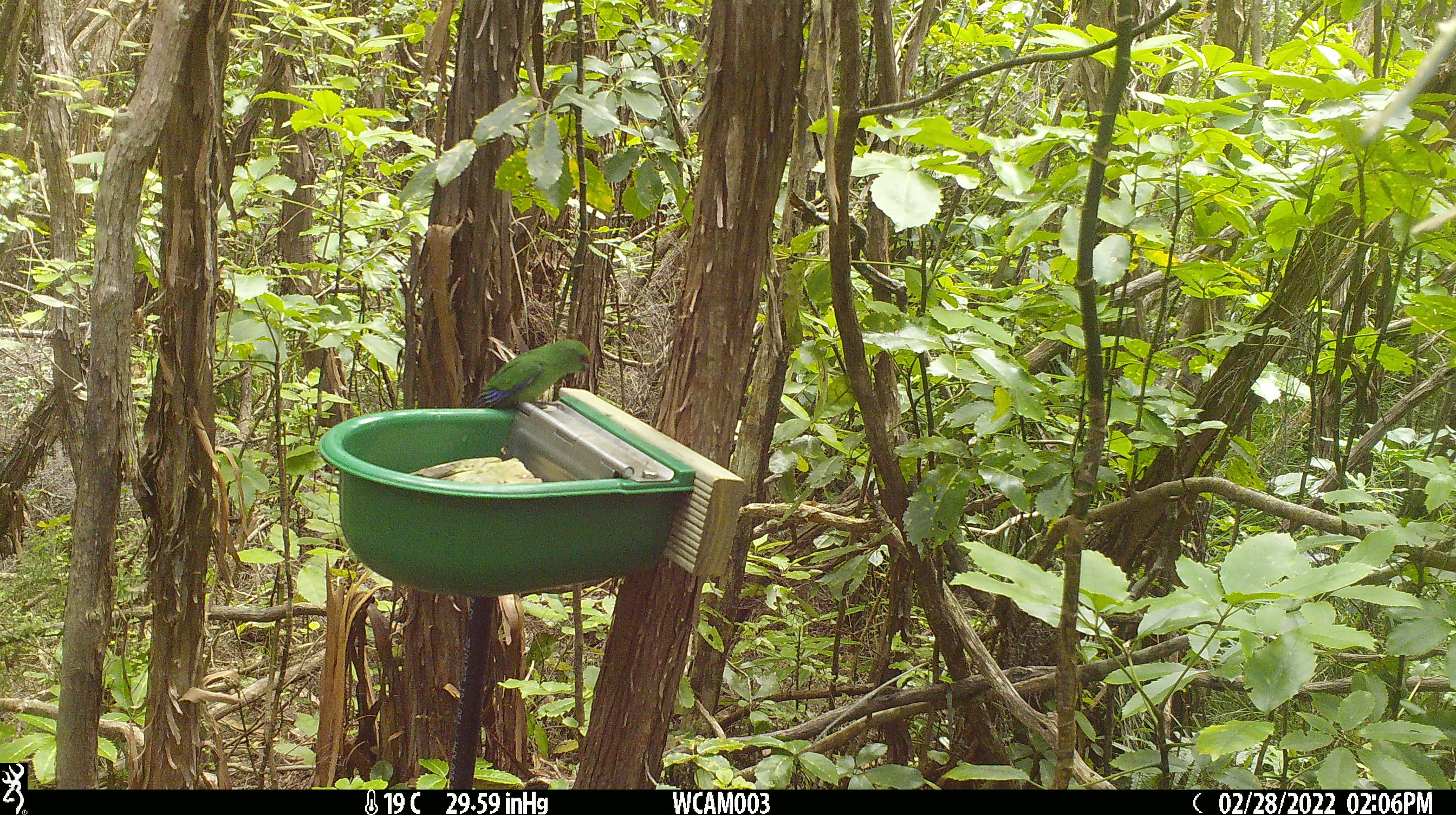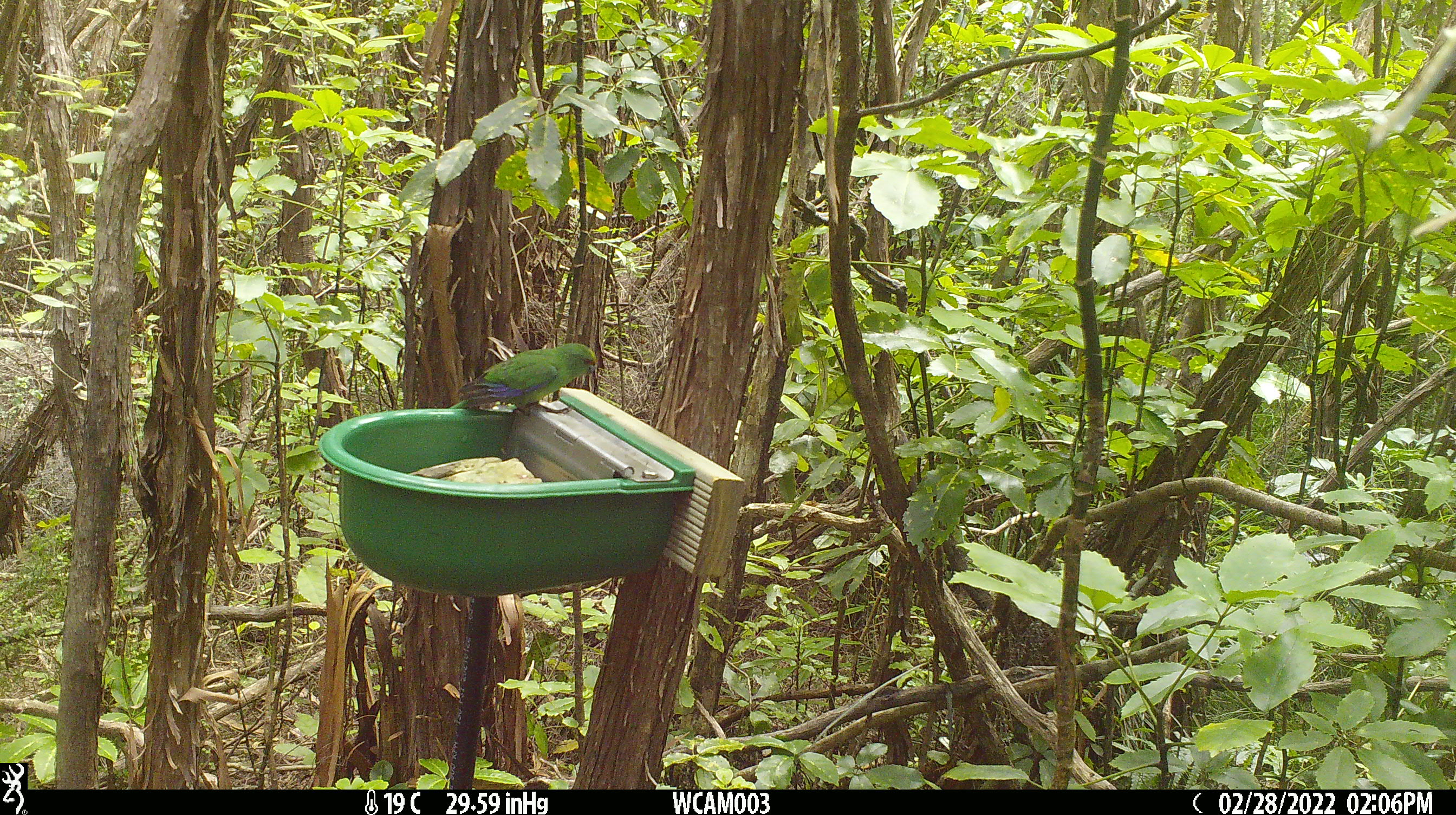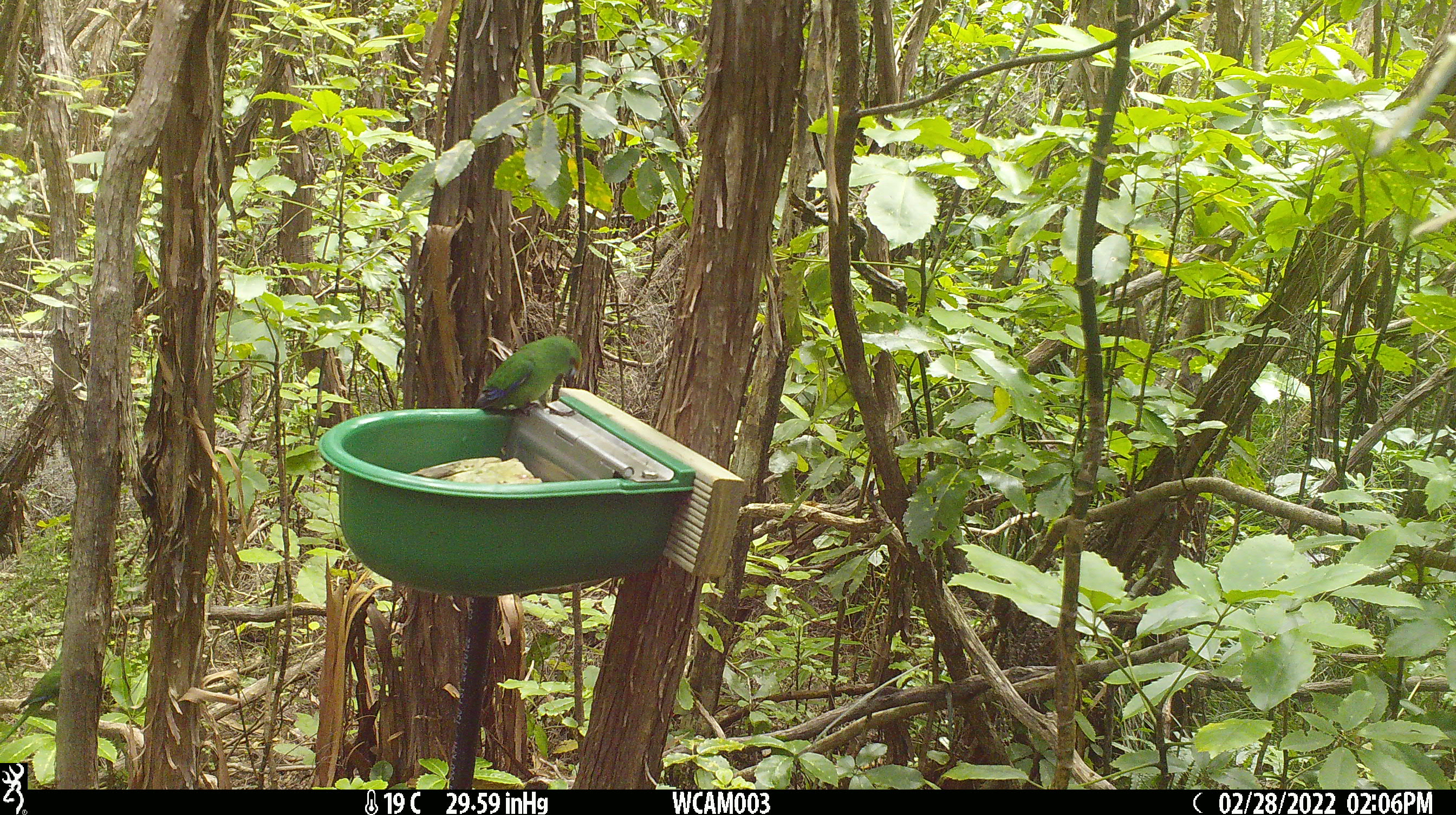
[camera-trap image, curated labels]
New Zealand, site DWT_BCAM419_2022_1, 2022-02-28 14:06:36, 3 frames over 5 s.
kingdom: Animalia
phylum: Chordata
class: Aves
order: Psittaciformes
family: Psittaculidae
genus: Cyanoramphus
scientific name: Cyanoramphus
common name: parakeet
Parakeet (Cyanoramphus).